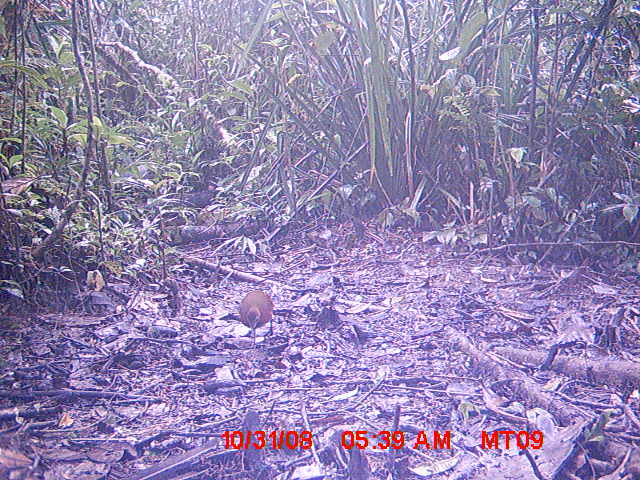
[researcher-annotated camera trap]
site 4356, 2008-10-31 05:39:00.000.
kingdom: Animalia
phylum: Chordata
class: Aves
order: Cuculiformes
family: Cuculidae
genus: Coua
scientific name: Coua serriana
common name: red-breasted coua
Coua serriana (red-breasted coua), count 2.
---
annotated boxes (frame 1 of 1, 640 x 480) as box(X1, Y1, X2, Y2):
coua serriana: box(239, 289, 275, 347)